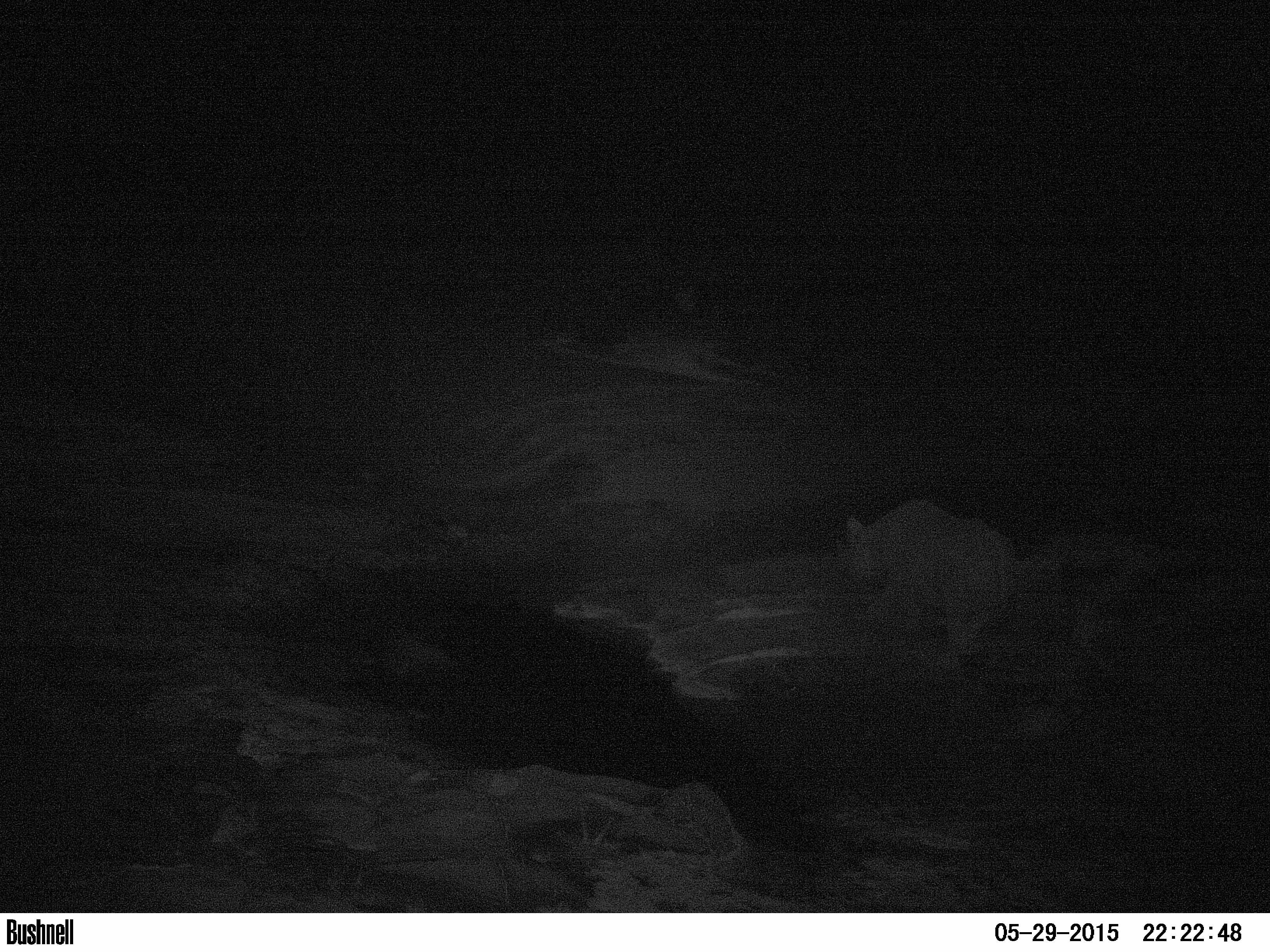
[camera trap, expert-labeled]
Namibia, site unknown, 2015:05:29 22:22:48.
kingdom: Animalia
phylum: Chordata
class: Mammalia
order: Perissodactyla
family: Rhinocerotidae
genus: Diceros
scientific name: Diceros bicornis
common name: black rhinoceros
Diceros bicornis (black rhinoceros).